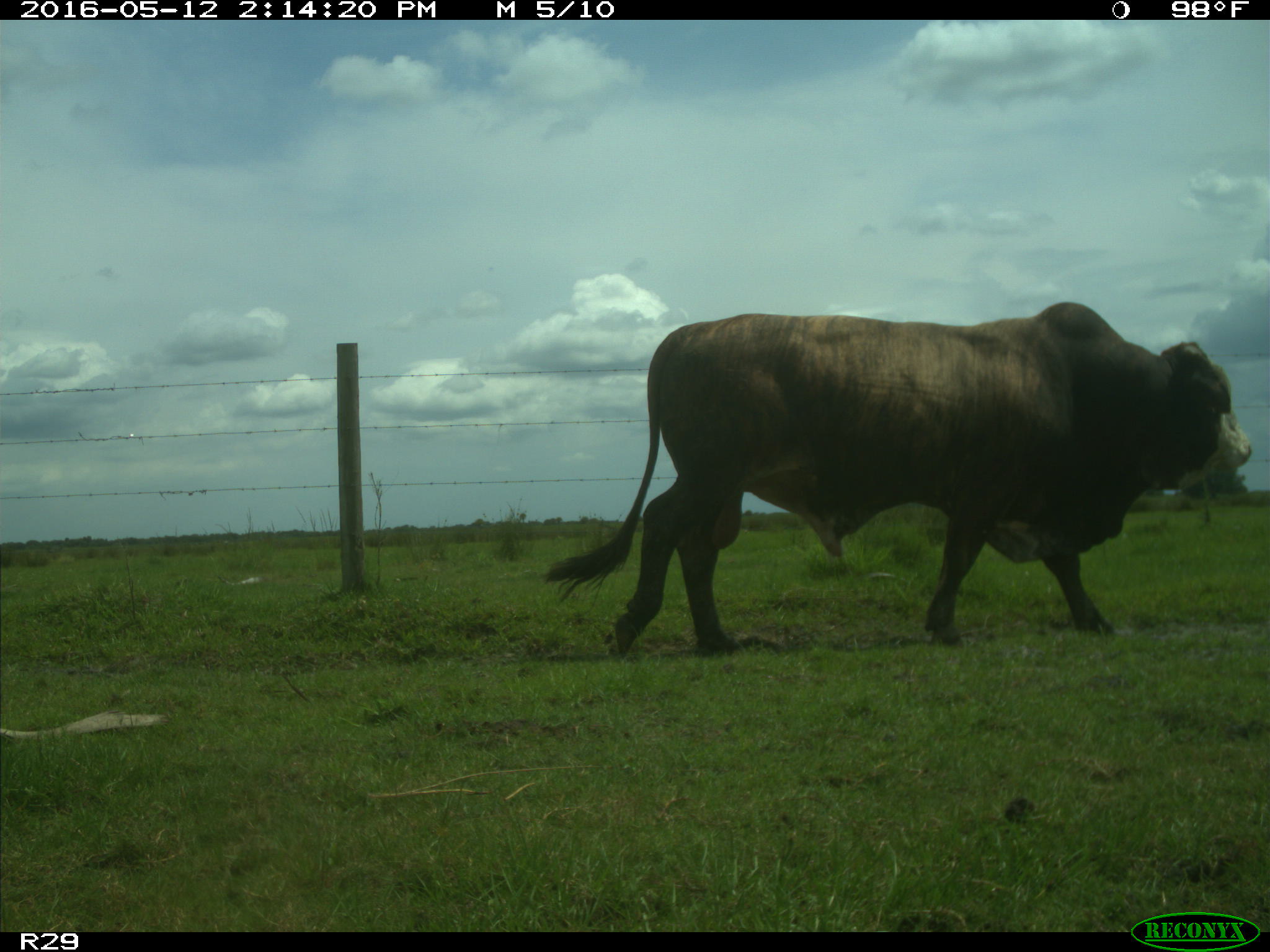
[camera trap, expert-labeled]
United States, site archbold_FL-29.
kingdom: Animalia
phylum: Chordata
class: Mammalia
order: Artiodactyla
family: Bovidae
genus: Bos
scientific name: Bos taurus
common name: domestic cow